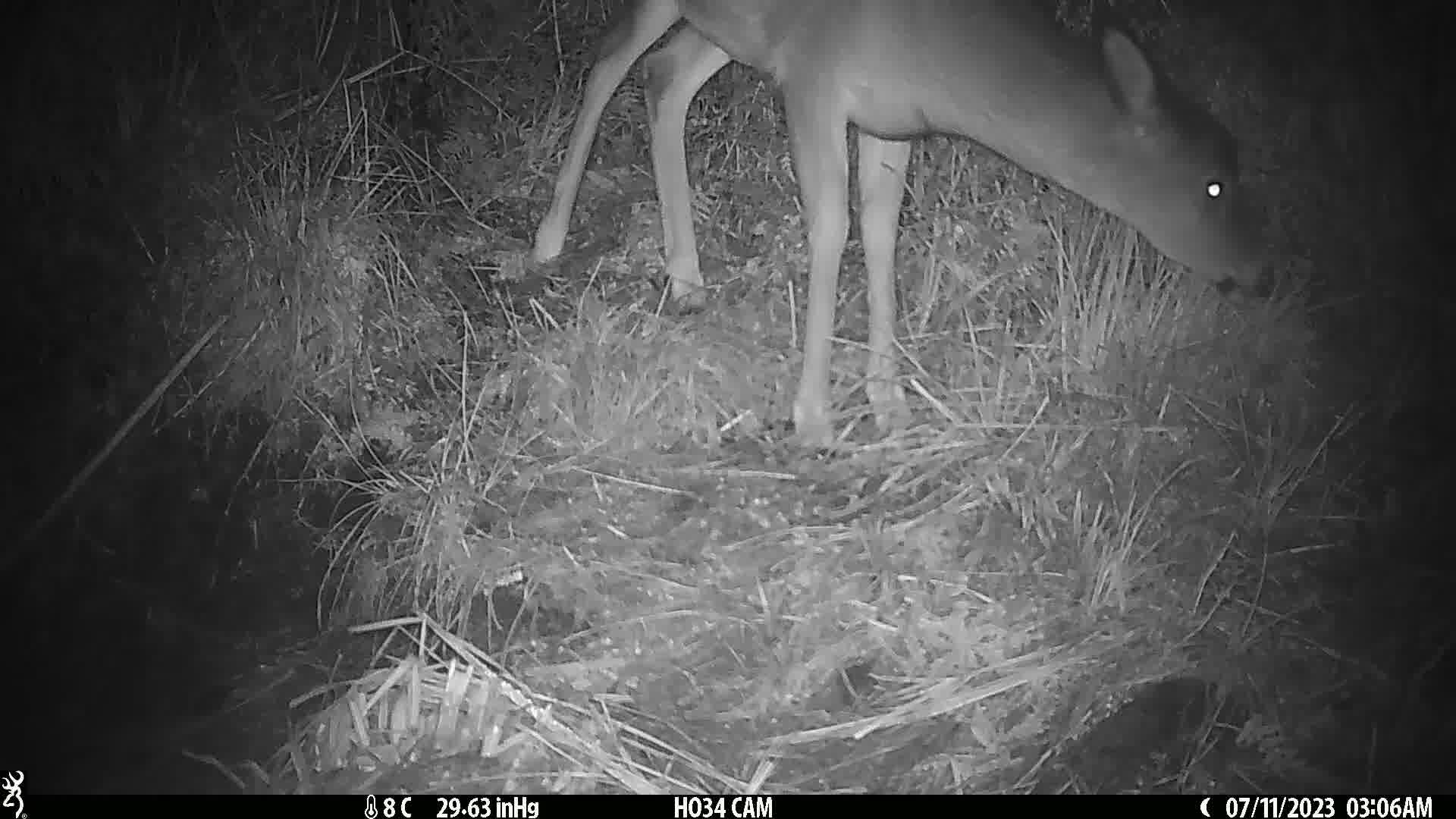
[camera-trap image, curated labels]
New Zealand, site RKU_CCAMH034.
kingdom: Animalia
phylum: Chordata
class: Mammalia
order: Artiodactyla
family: Cervidae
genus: Odocoileus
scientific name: Odocoileus virginianus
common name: white-tailed deer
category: white tailed deer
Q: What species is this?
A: White tailed deer (white-tailed deer) (Odocoileus virginianus).